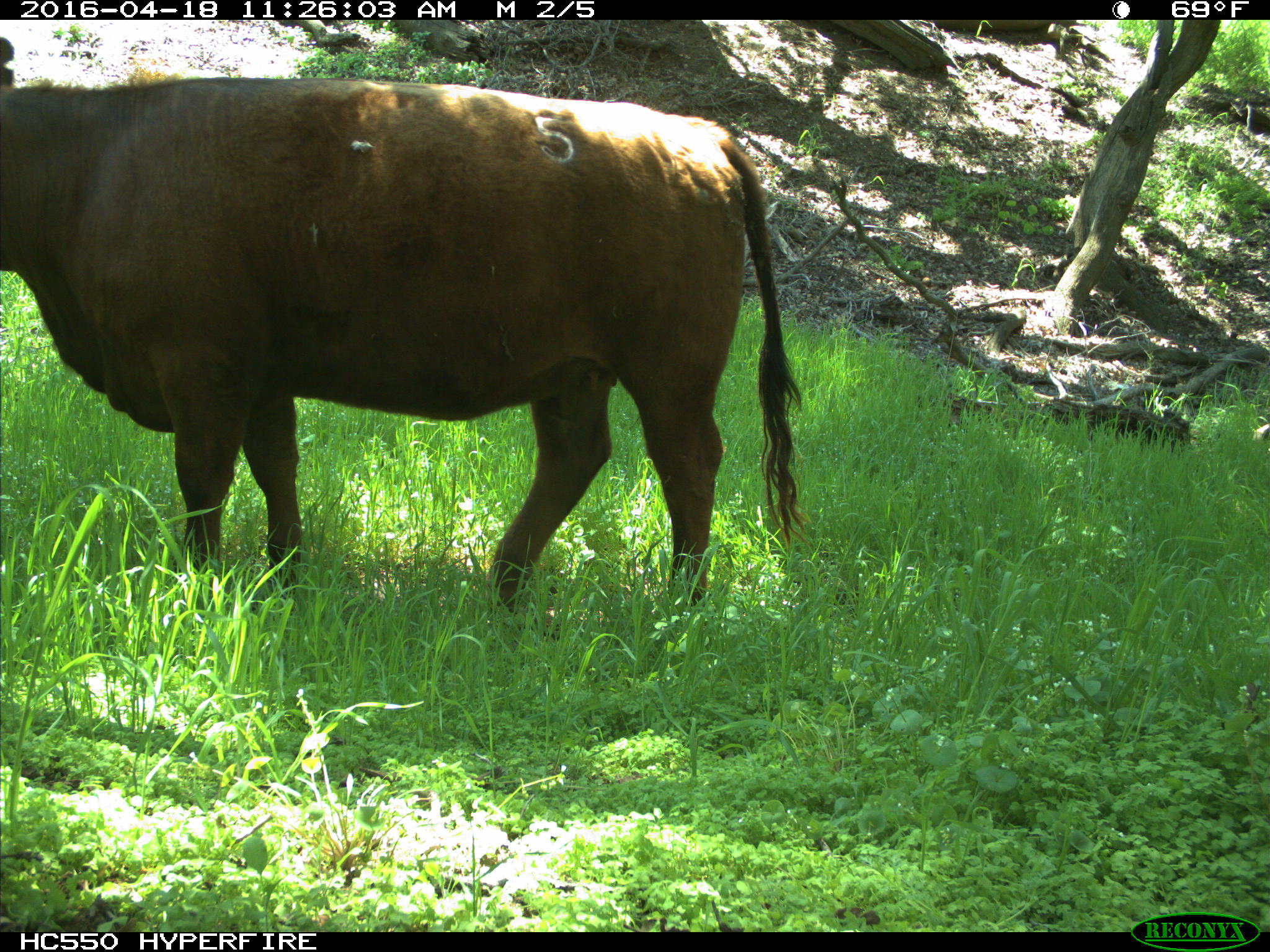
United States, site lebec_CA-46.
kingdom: Animalia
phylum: Chordata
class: Mammalia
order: Artiodactyla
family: Bovidae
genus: Bos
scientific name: Bos taurus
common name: domestic cow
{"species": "Bos taurus (domestic cow)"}